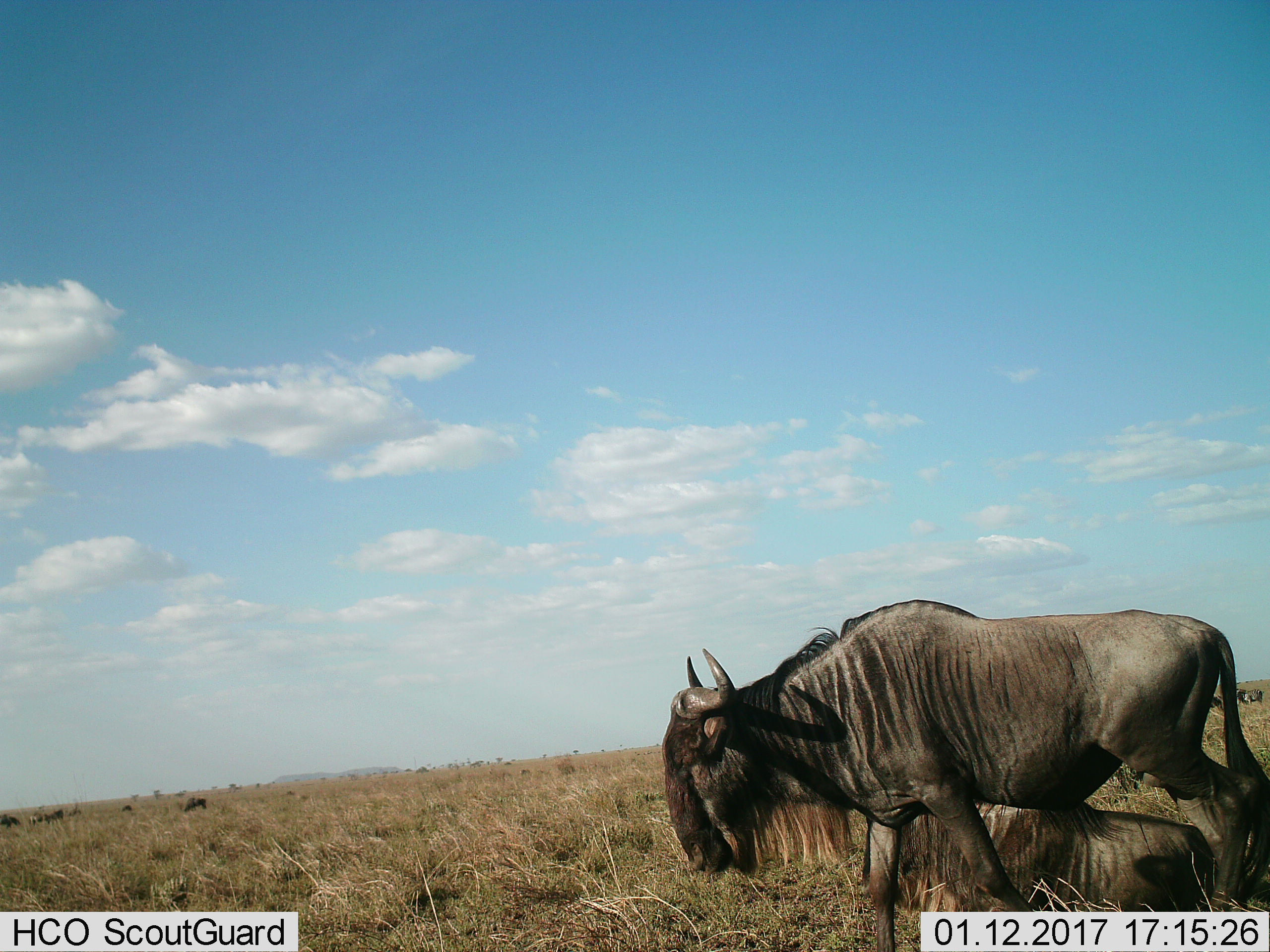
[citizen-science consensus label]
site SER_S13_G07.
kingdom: Animalia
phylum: Chordata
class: Mammalia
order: Artiodactyla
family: Bovidae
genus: Connochaetes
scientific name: Connochaetes taurinus taurinus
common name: blue wildebeest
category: wildebeestblue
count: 7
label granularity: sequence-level